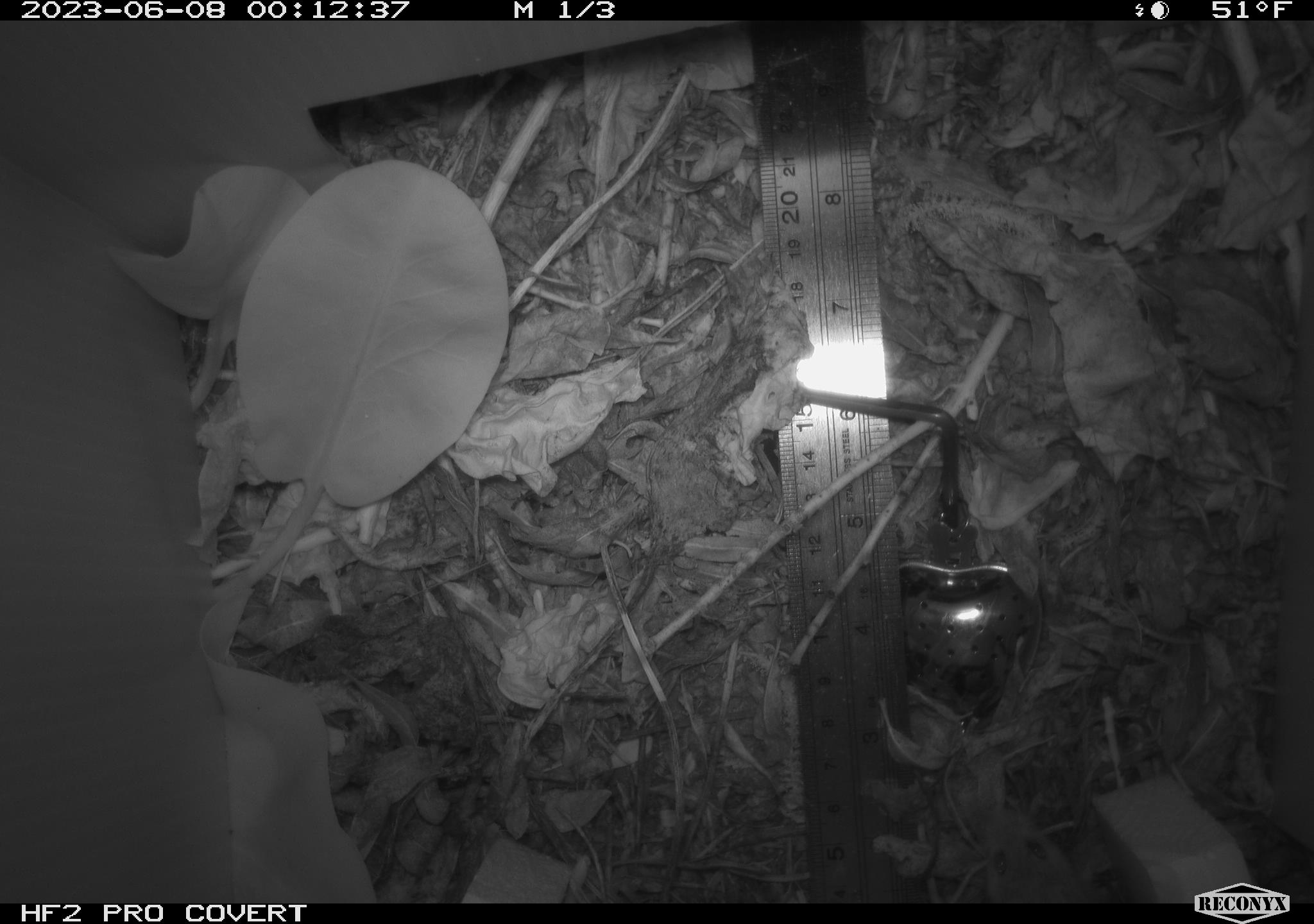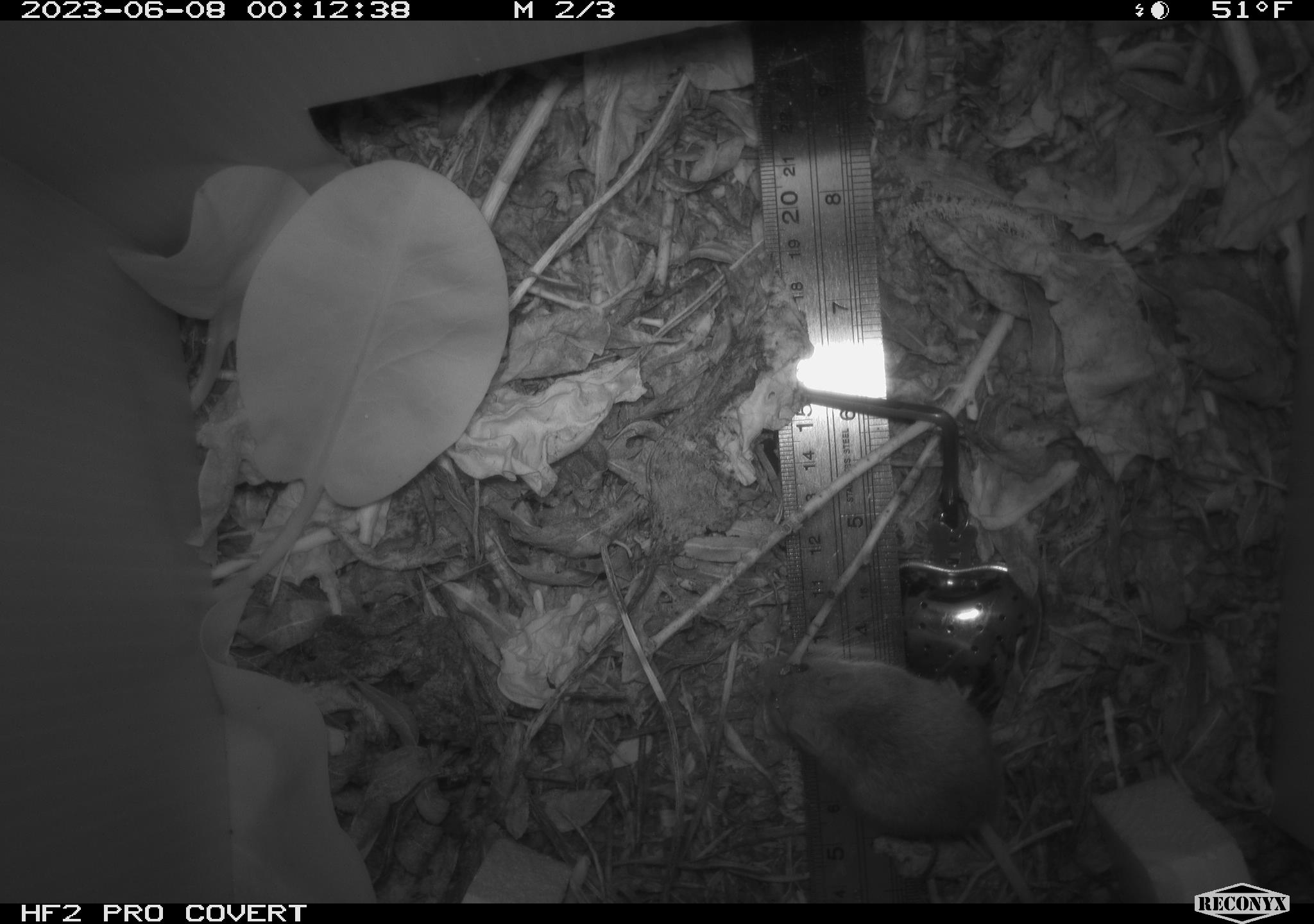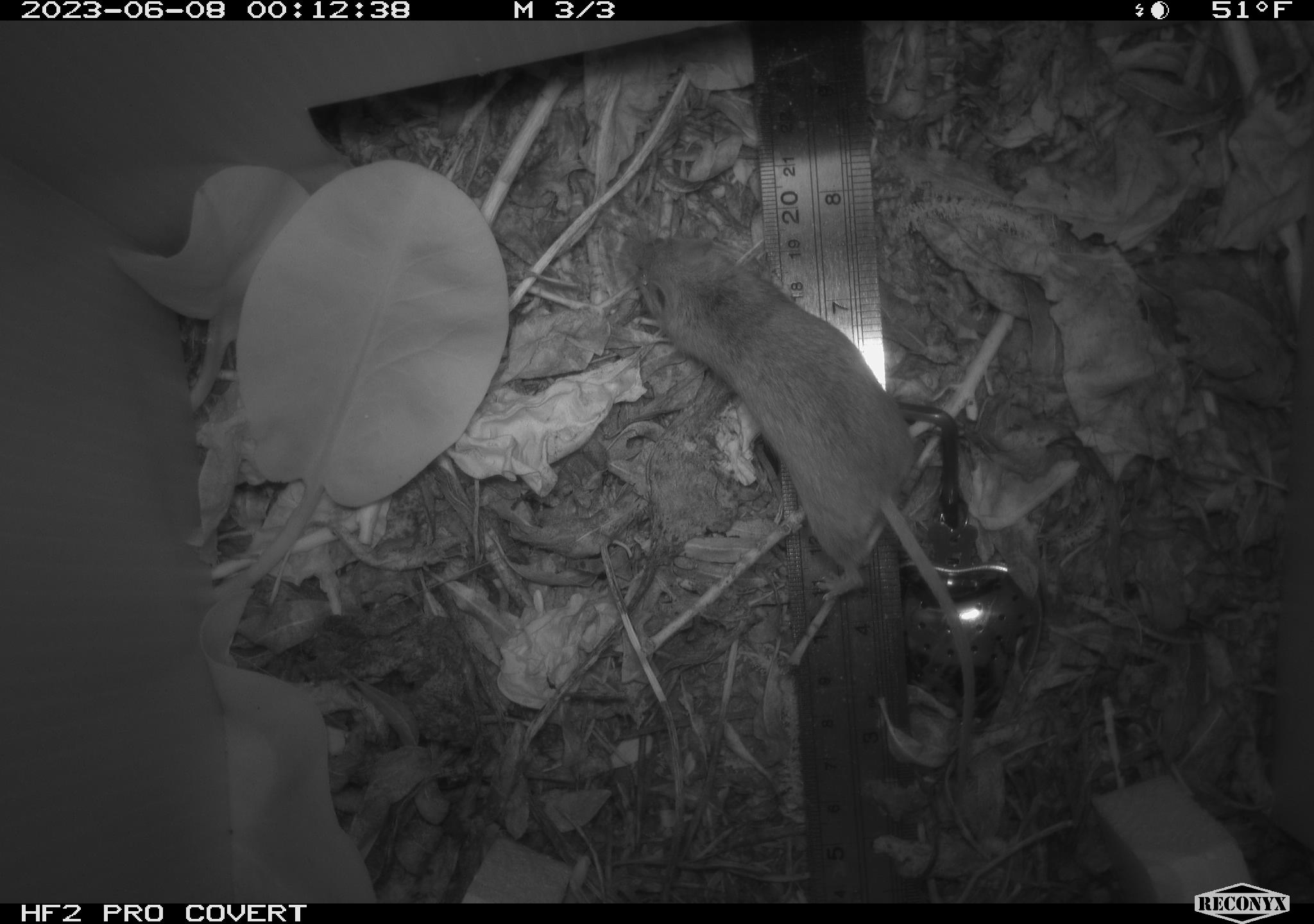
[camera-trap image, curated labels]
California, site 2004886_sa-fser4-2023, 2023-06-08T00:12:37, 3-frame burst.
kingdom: Animalia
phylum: Chordata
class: Mammalia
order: Rodentia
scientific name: Rodentia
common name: mouse species